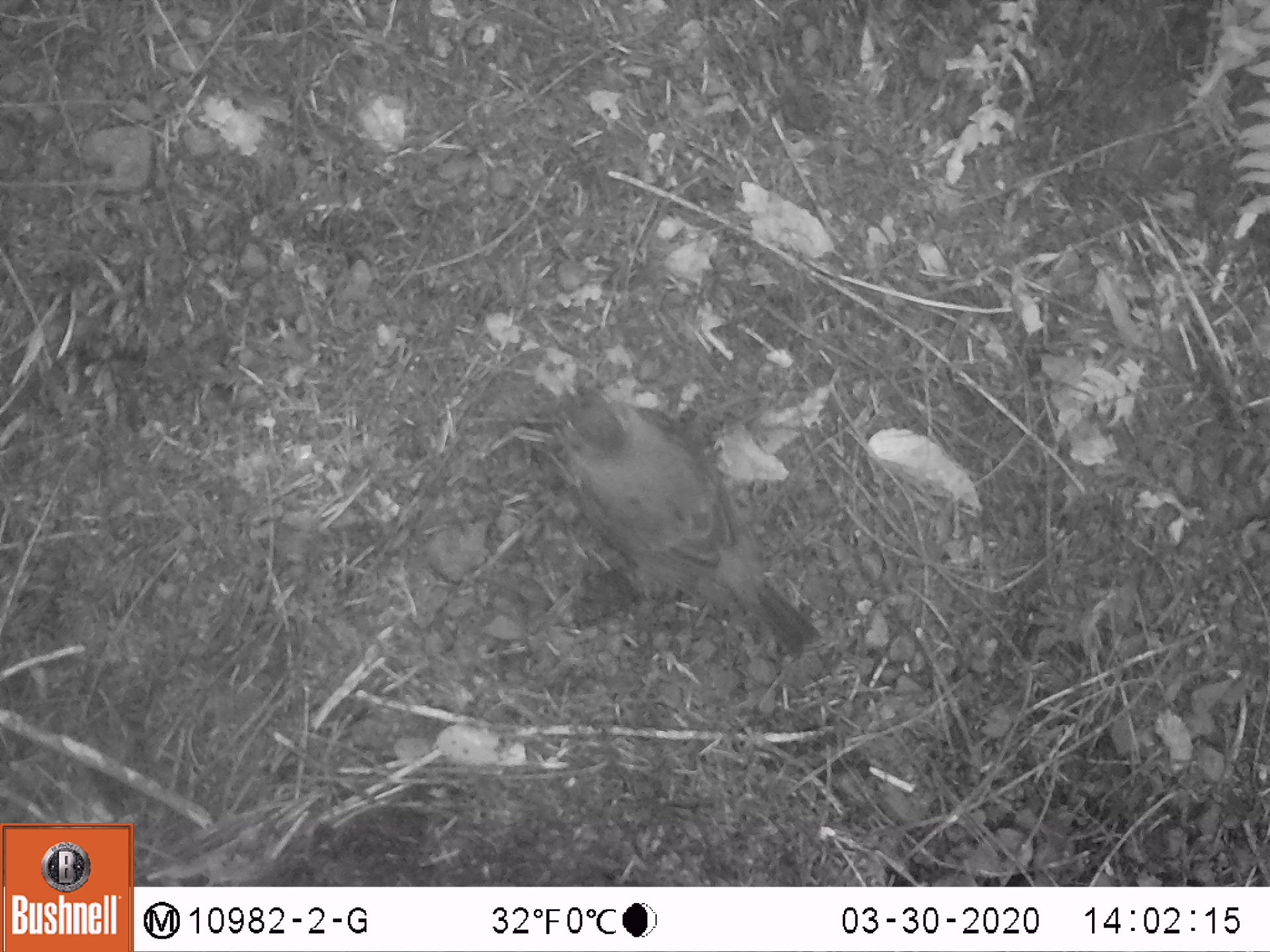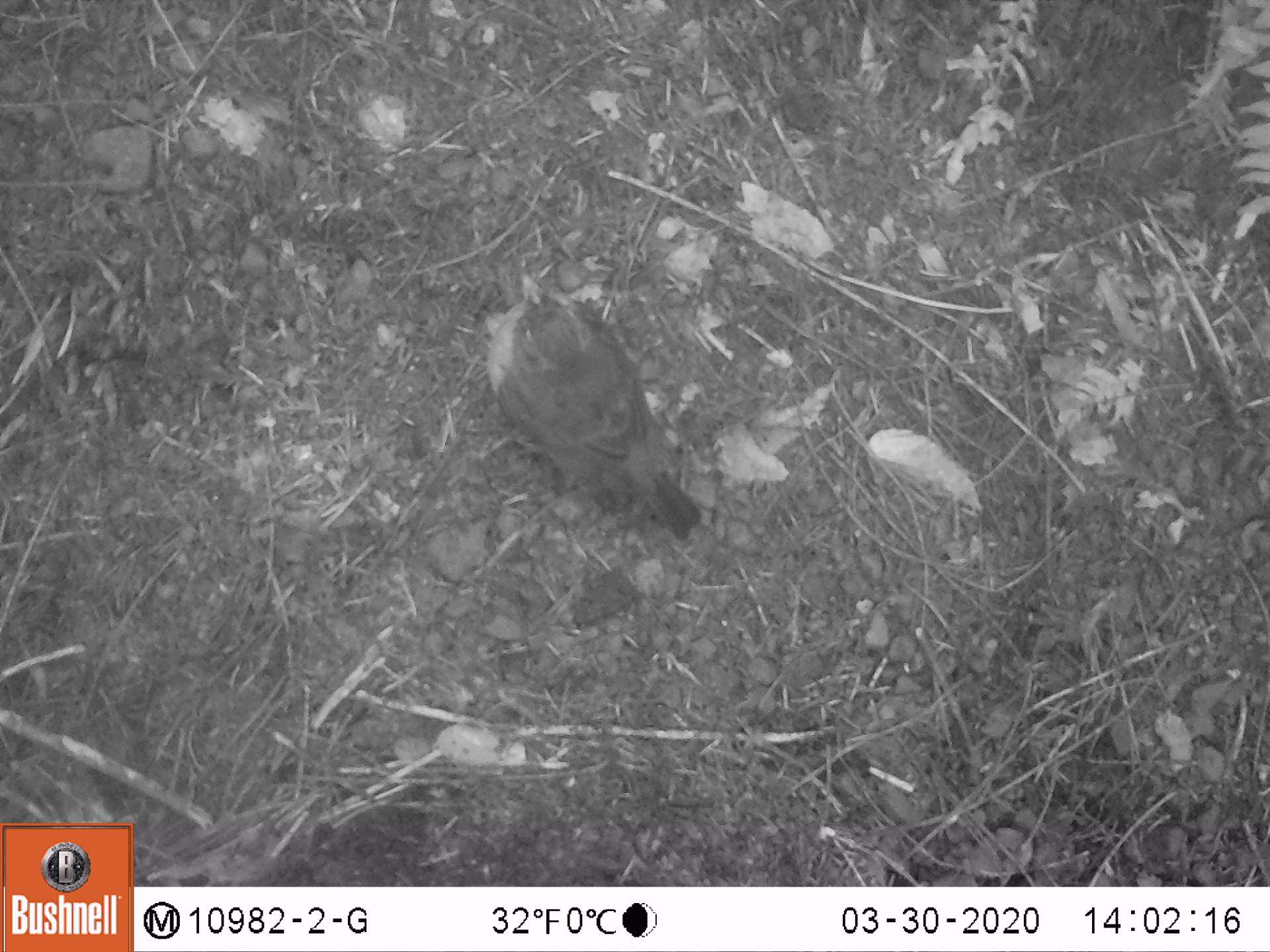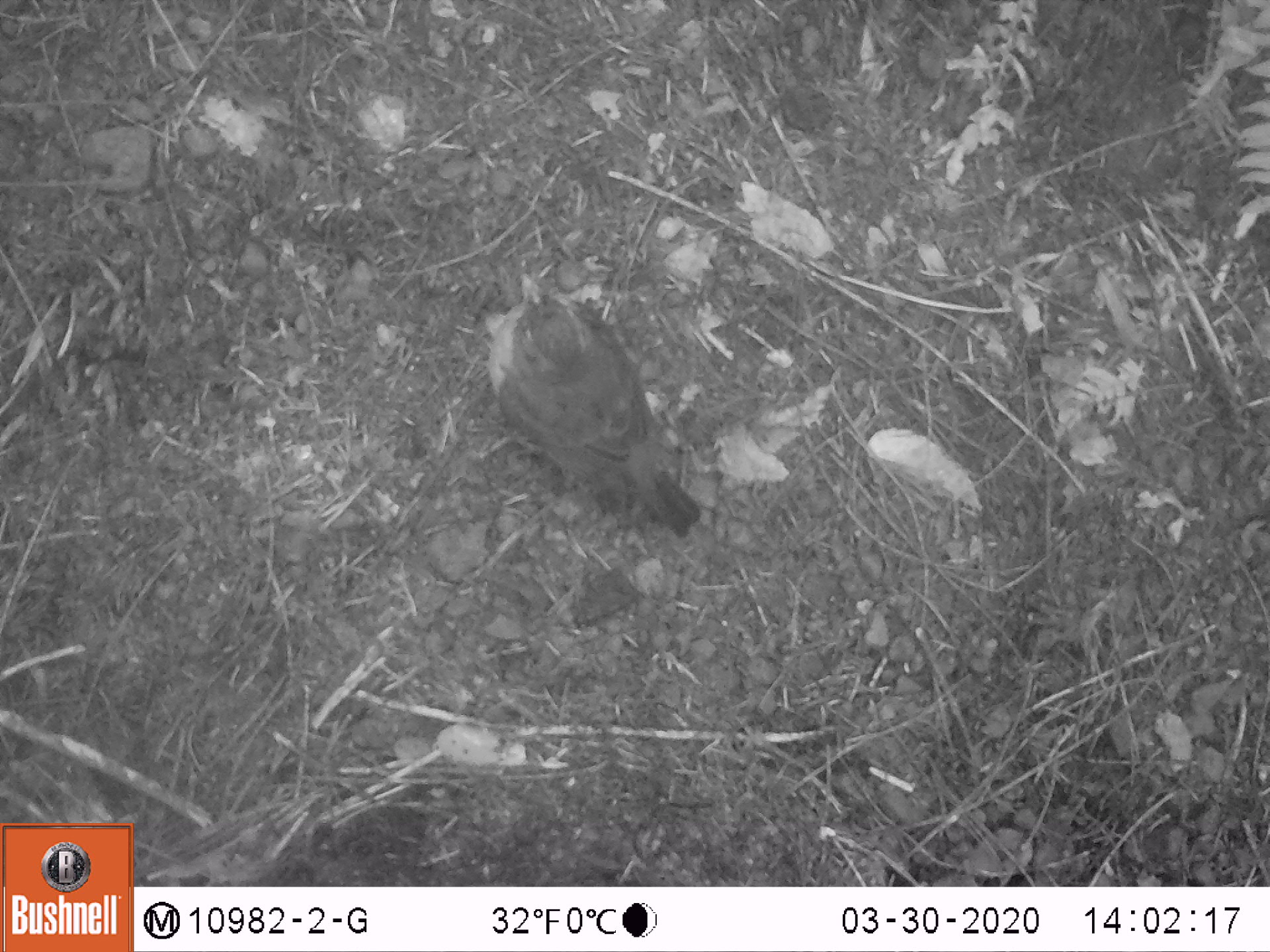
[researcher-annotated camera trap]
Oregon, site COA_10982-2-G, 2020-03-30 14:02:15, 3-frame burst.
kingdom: Animalia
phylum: Chordata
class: Aves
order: Passeriformes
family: Turdidae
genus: Turdus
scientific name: Turdus migratorius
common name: american robin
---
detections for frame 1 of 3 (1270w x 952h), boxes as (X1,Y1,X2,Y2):
american robin: (535,350,835,671)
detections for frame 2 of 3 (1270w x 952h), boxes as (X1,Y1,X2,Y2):
american robin: (463,256,719,552)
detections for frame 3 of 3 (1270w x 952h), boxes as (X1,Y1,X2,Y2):
american robin: (456,249,719,552)